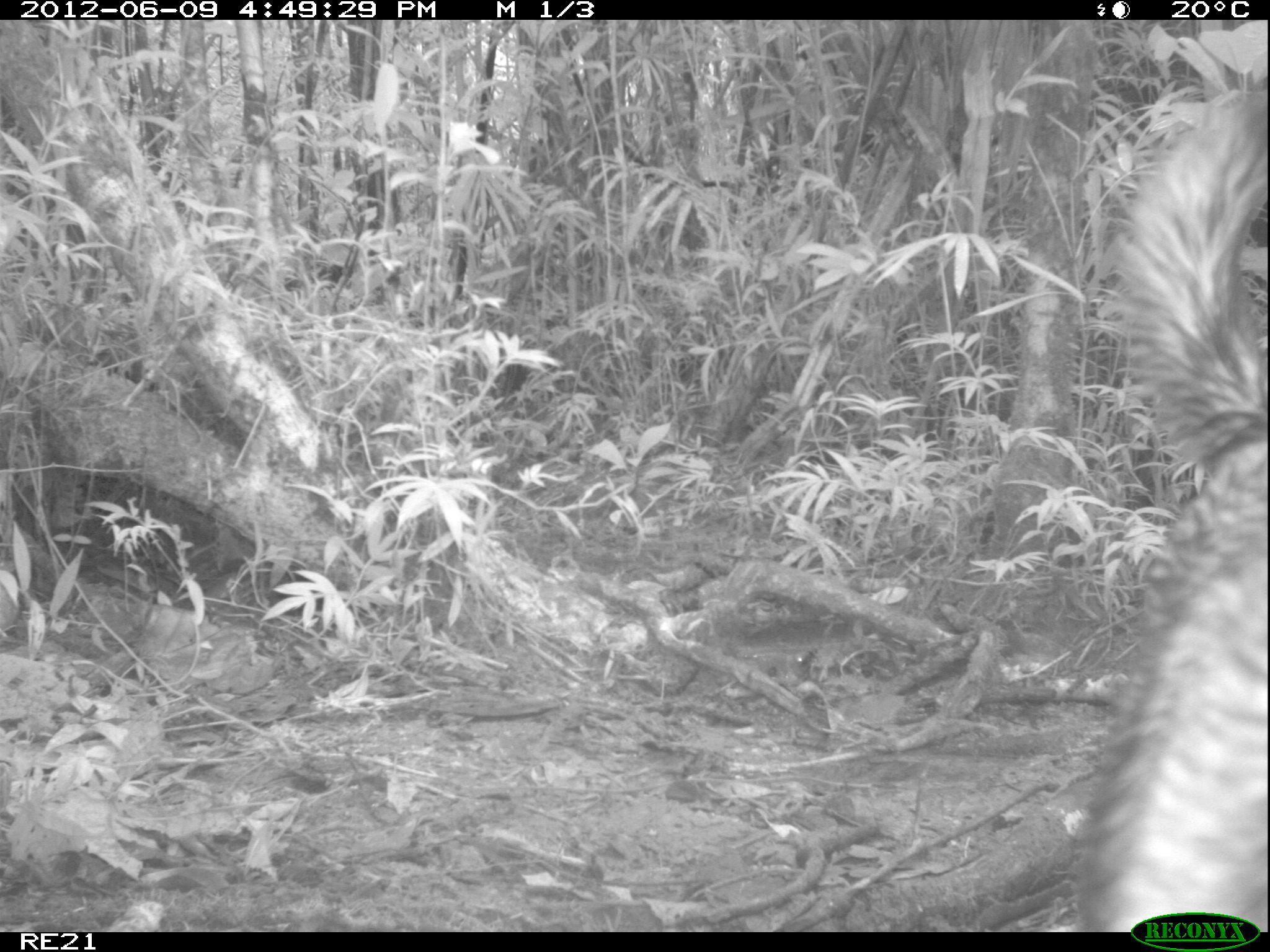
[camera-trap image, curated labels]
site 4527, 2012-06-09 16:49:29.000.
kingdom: Animalia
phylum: Chordata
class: Mammalia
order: Carnivora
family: Canidae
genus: Canis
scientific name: Canis familiaris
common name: domestic dog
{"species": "Canis familiaris (domestic dog)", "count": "1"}